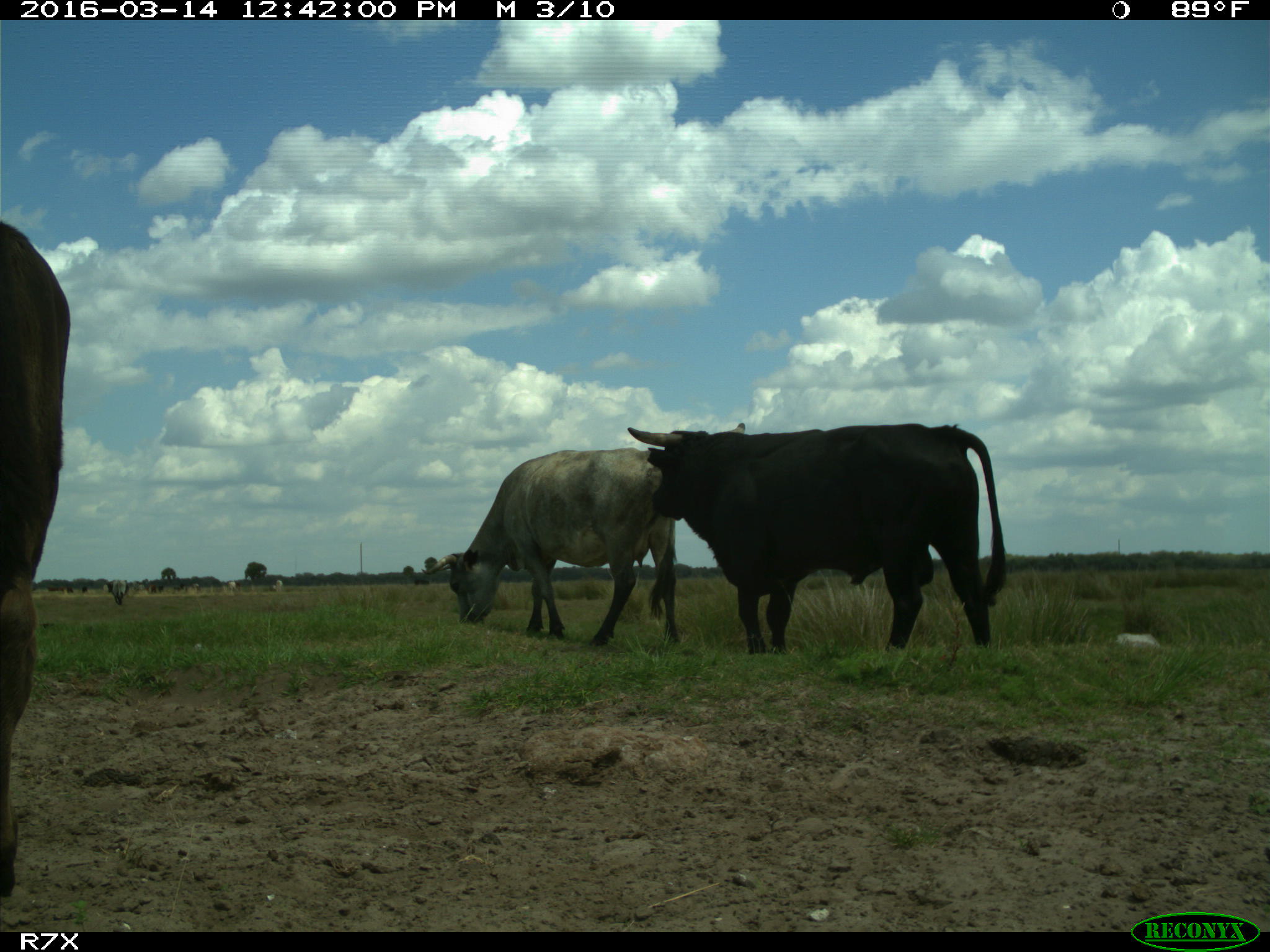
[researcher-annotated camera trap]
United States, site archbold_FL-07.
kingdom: Animalia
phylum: Chordata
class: Mammalia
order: Artiodactyla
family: Bovidae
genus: Bos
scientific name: Bos taurus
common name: domestic cow